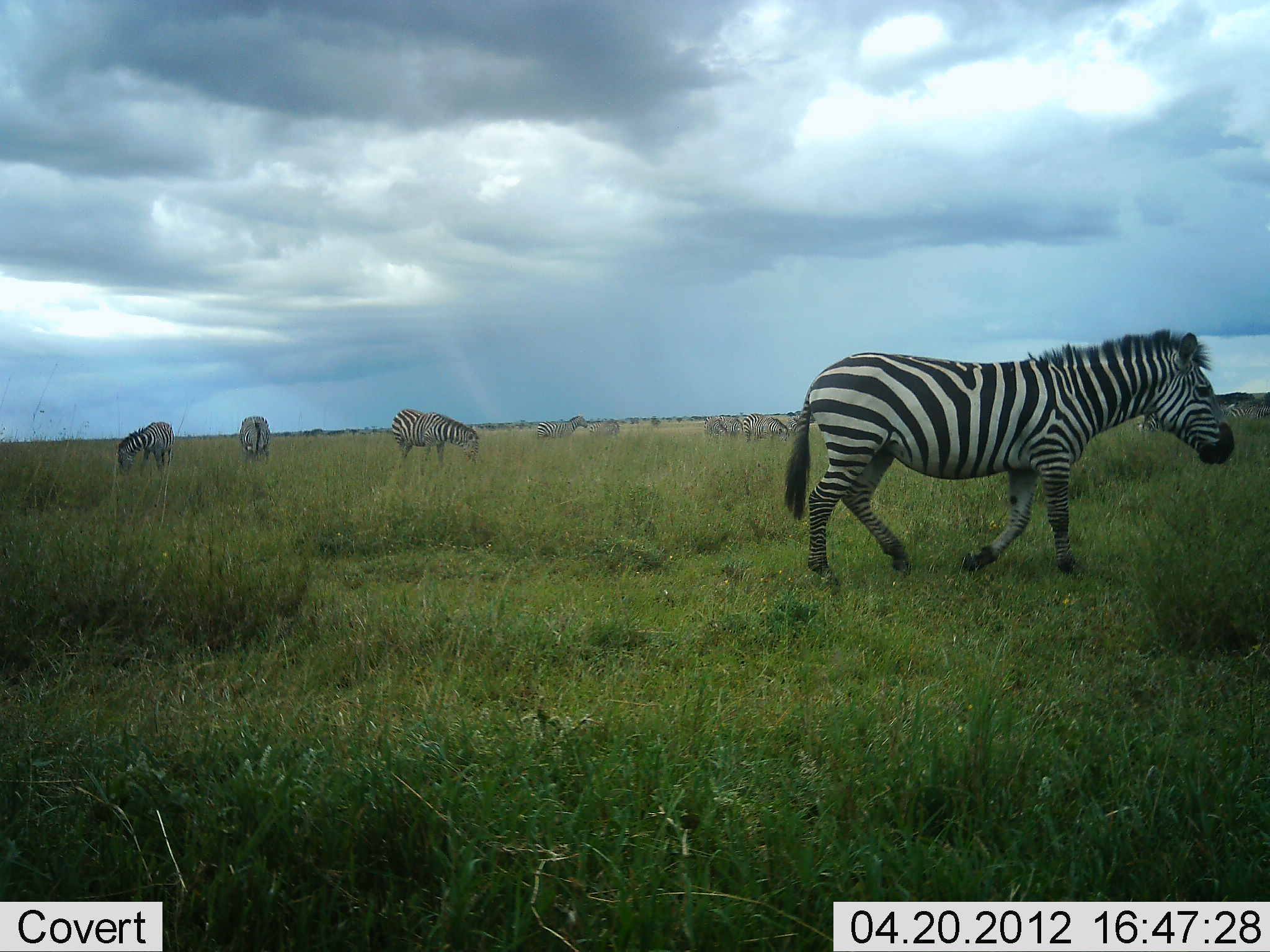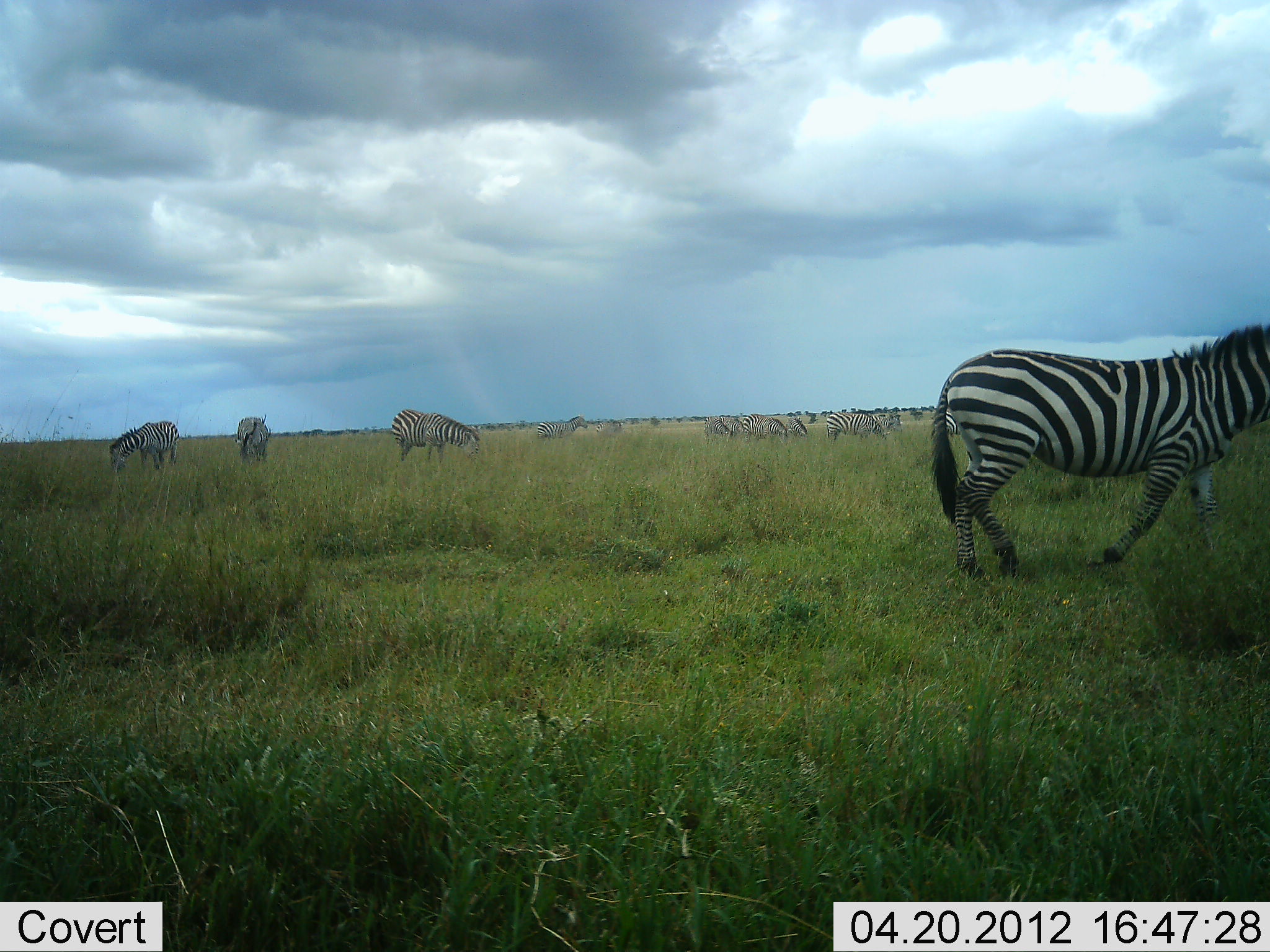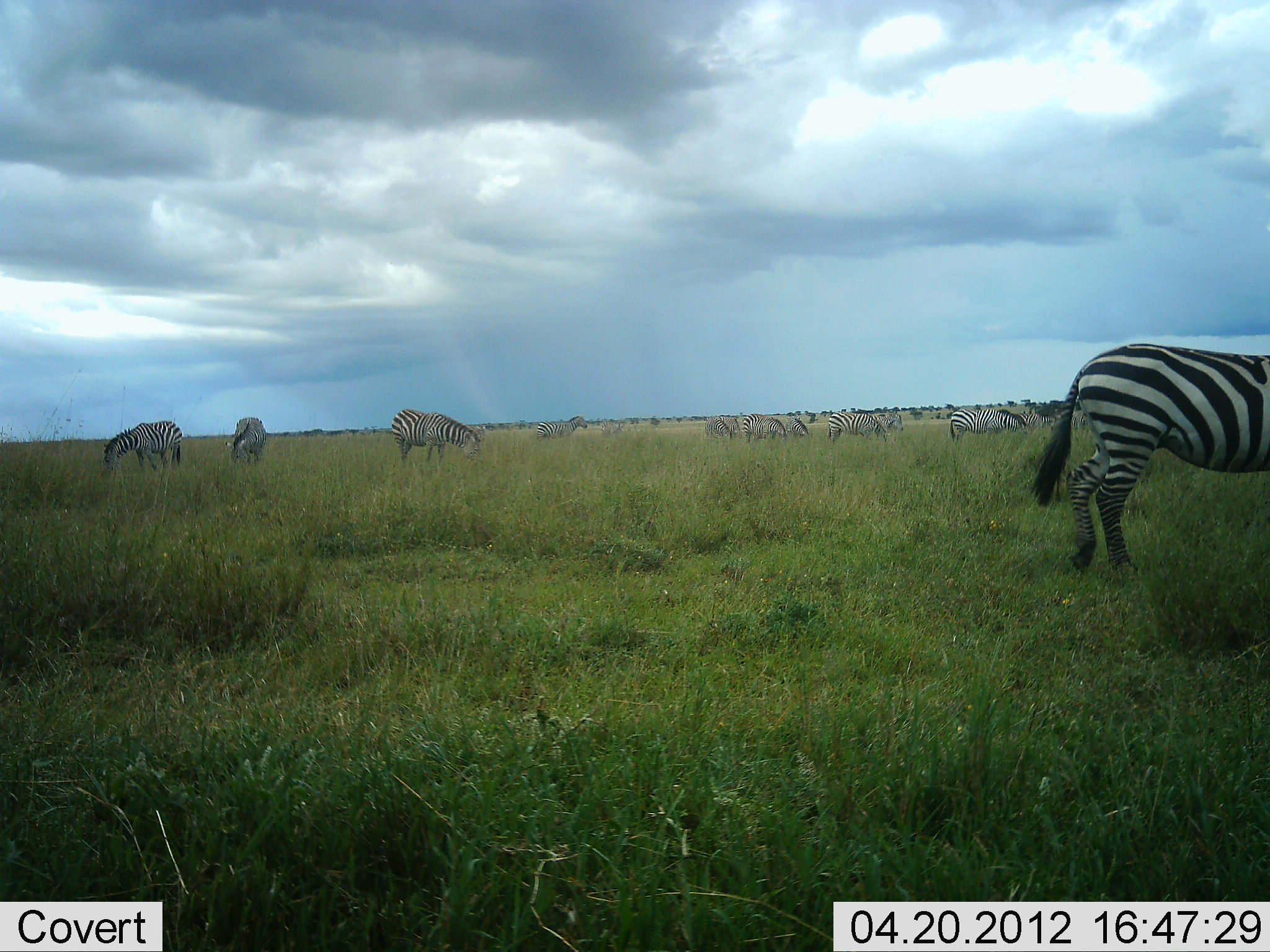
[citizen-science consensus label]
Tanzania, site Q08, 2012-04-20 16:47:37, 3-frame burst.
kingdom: Animalia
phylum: Chordata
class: Mammalia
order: Perissodactyla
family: Equidae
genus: Equus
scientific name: Equus quagga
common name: plains zebra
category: zebra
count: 11-50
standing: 37%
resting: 4%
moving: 81%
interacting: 0%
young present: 4%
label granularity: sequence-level